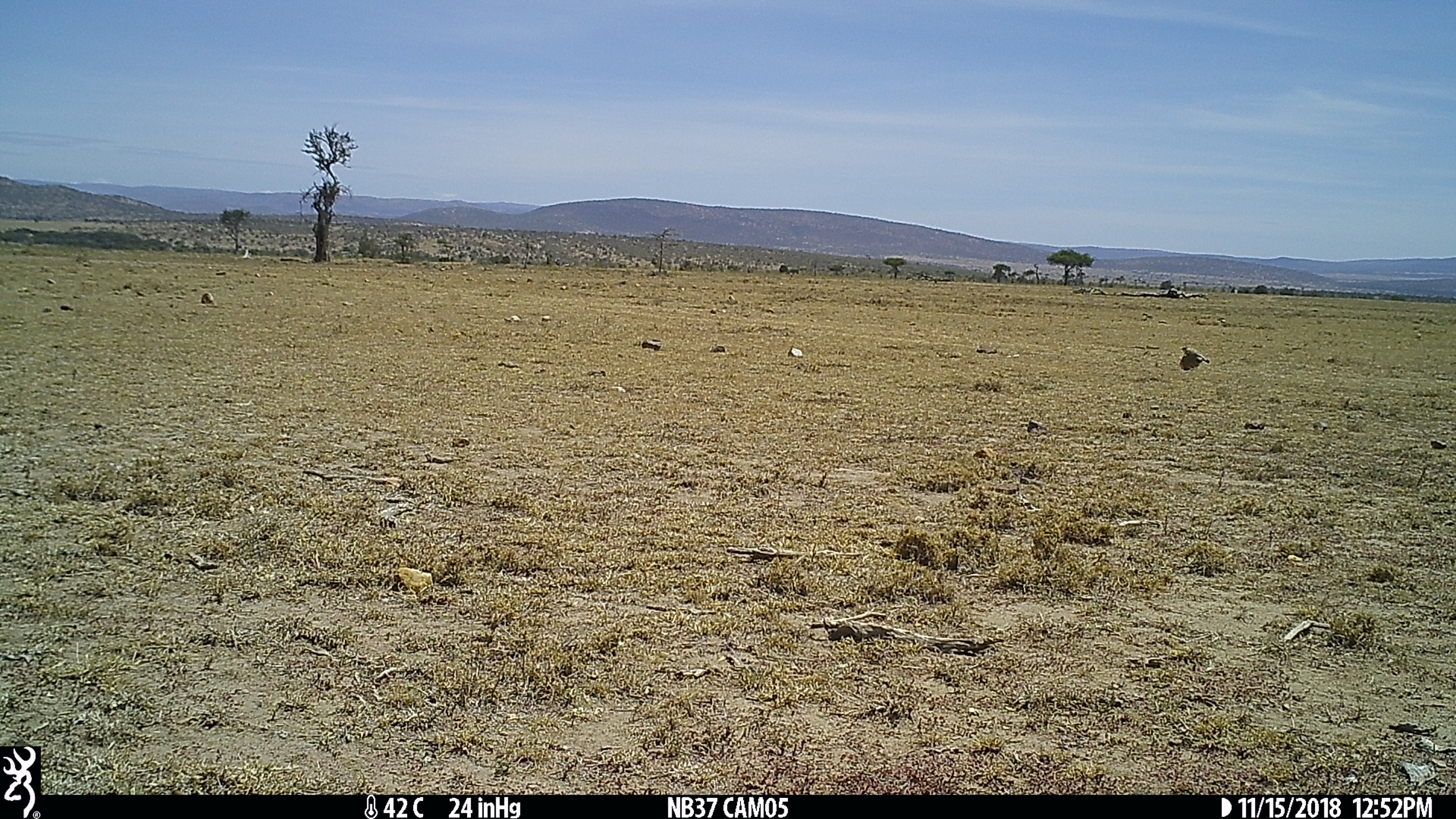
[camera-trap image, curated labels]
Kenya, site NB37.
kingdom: Animalia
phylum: Chordata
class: Aves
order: Passeriformes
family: Alaudidae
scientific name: Alaudidae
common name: lark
Lark (Alaudidae).